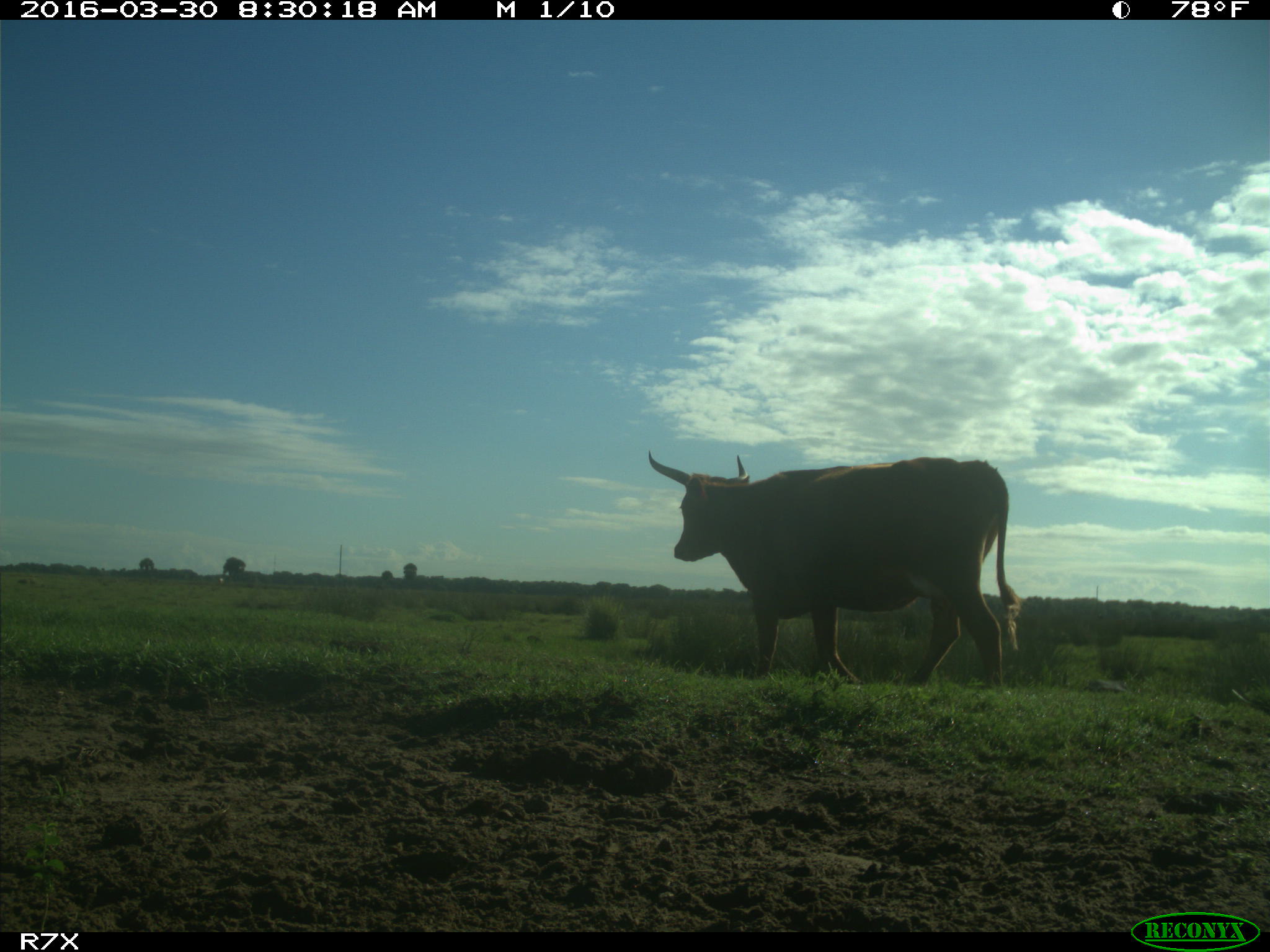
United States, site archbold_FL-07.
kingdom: Animalia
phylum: Chordata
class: Mammalia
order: Artiodactyla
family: Bovidae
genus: Bos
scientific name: Bos taurus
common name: domestic cow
Bos taurus (domestic cow).